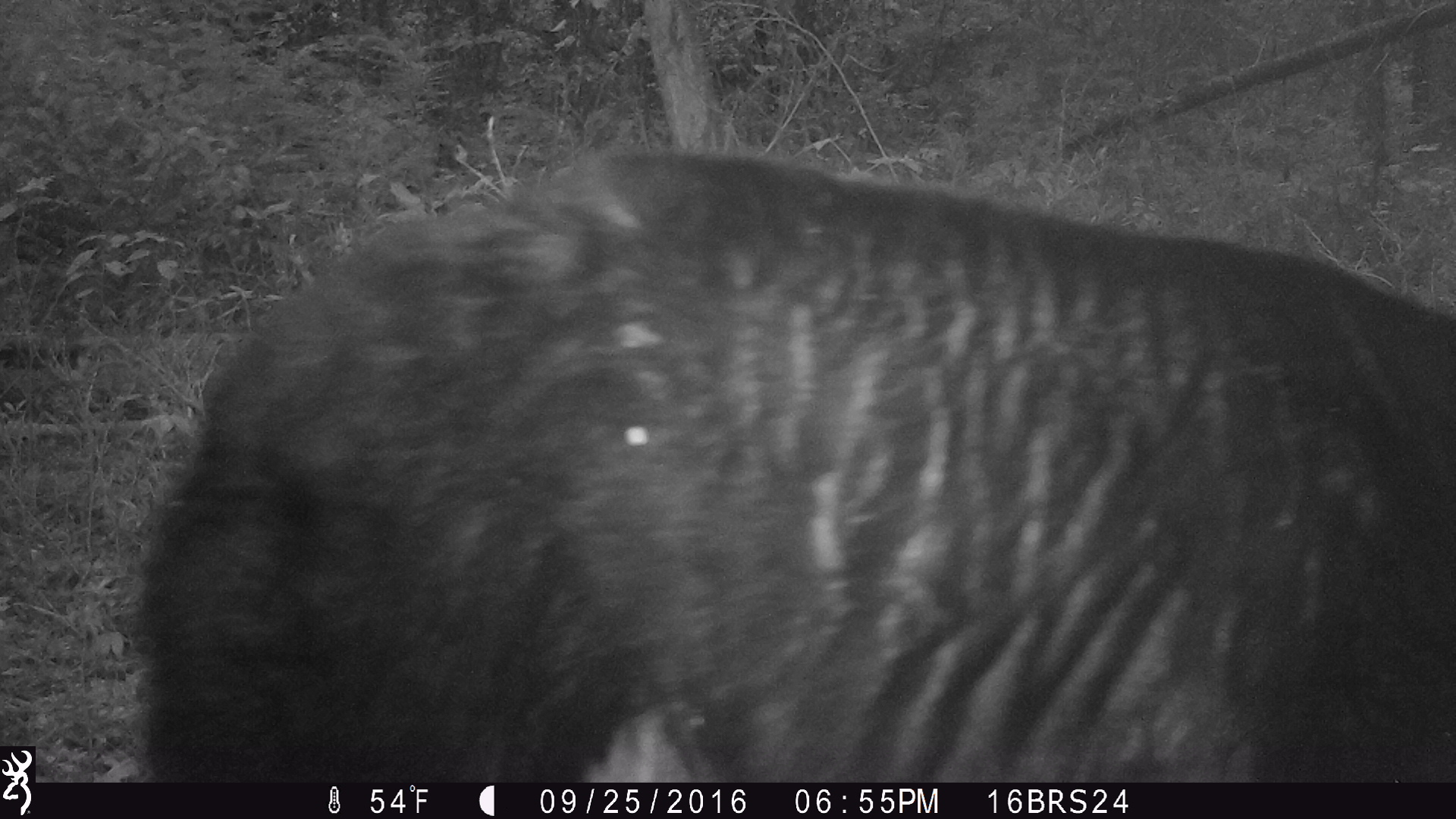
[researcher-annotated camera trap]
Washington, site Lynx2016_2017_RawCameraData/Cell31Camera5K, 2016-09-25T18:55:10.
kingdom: Animalia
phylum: Chordata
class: Mammalia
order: Carnivora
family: Ursidae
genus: Ursus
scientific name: Ursus americanus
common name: american black bear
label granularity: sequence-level